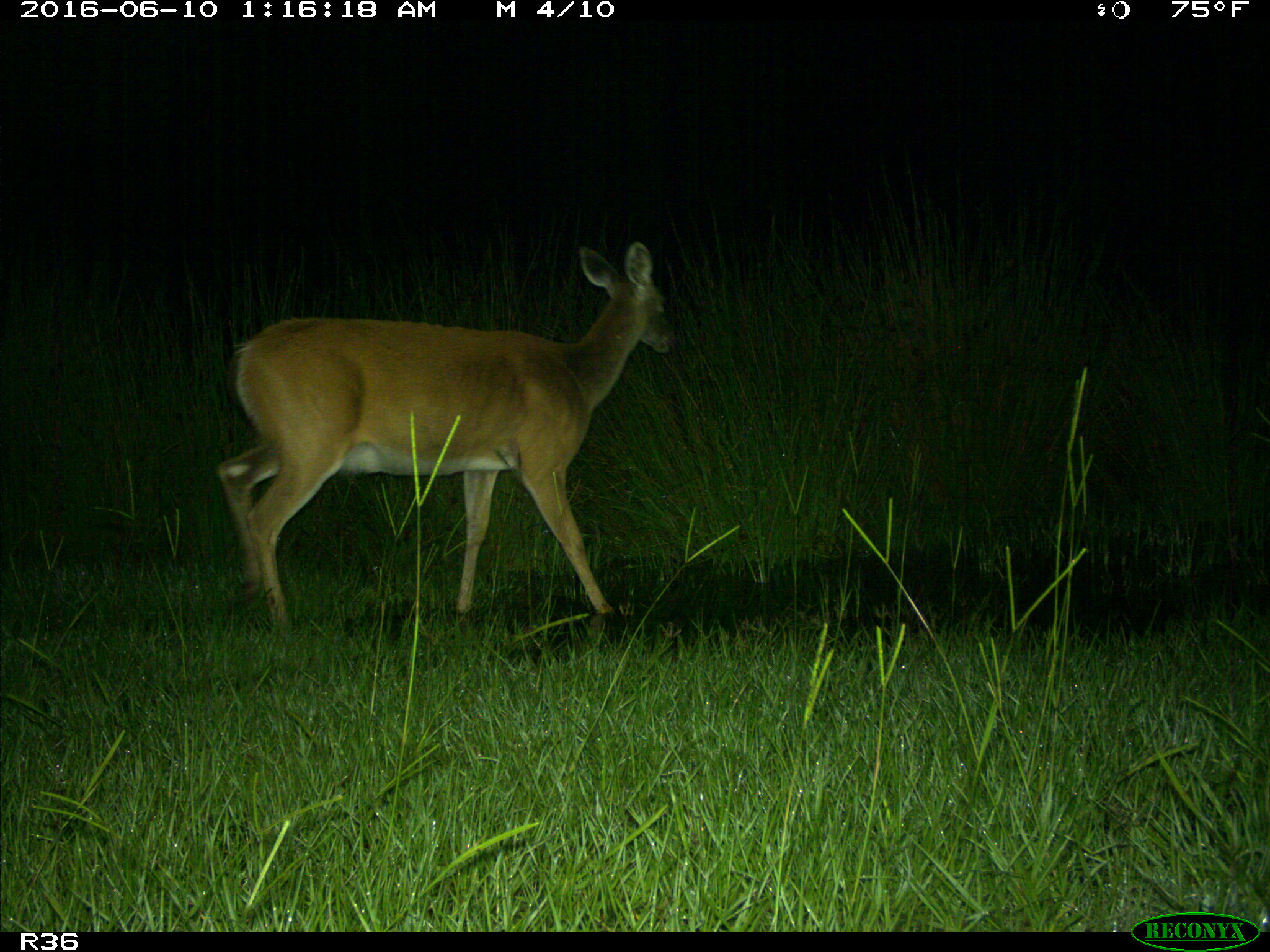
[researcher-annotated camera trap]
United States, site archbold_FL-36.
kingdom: Animalia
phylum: Chordata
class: Mammalia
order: Artiodactyla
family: Cervidae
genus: Odocoileus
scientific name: Odocoileus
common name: deer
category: unidentified deer